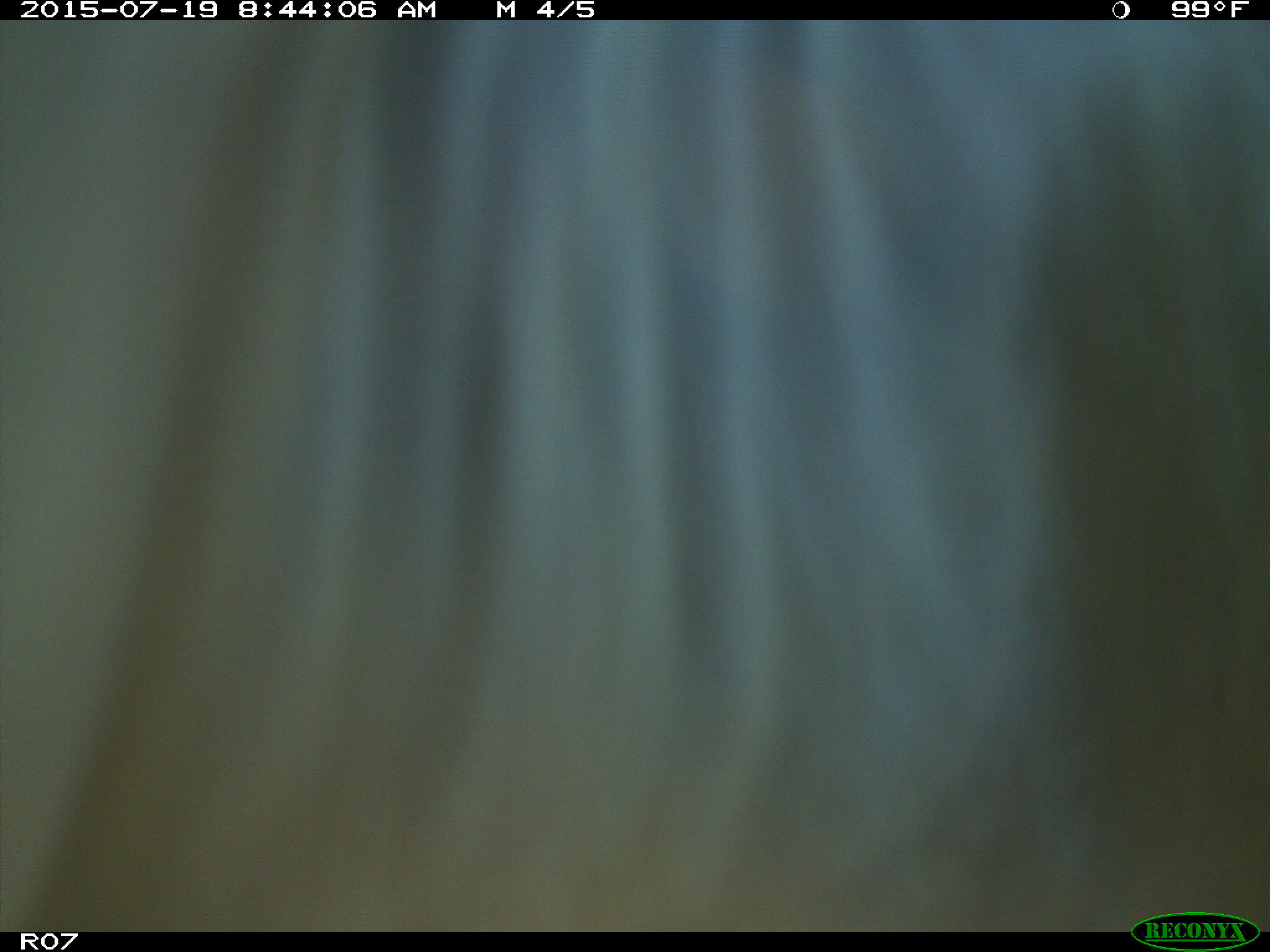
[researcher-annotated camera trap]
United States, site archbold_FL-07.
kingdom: Animalia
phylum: Chordata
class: Mammalia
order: Artiodactyla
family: Bovidae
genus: Bos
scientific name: Bos taurus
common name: domestic cow